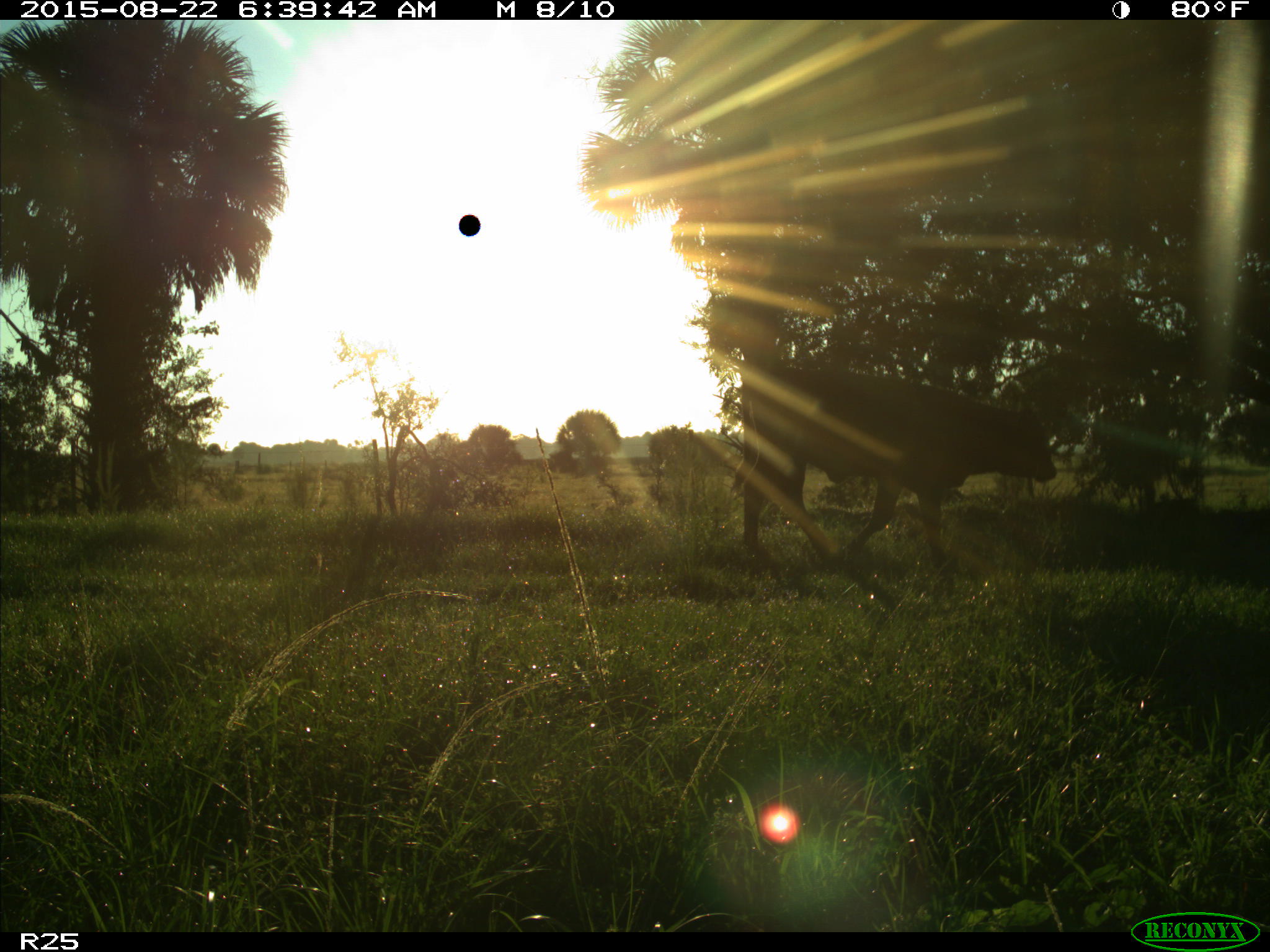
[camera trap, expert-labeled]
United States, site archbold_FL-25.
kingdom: Animalia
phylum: Chordata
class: Mammalia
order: Artiodactyla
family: Bovidae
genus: Bos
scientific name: Bos taurus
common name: domestic cow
Bos taurus (domestic cow).